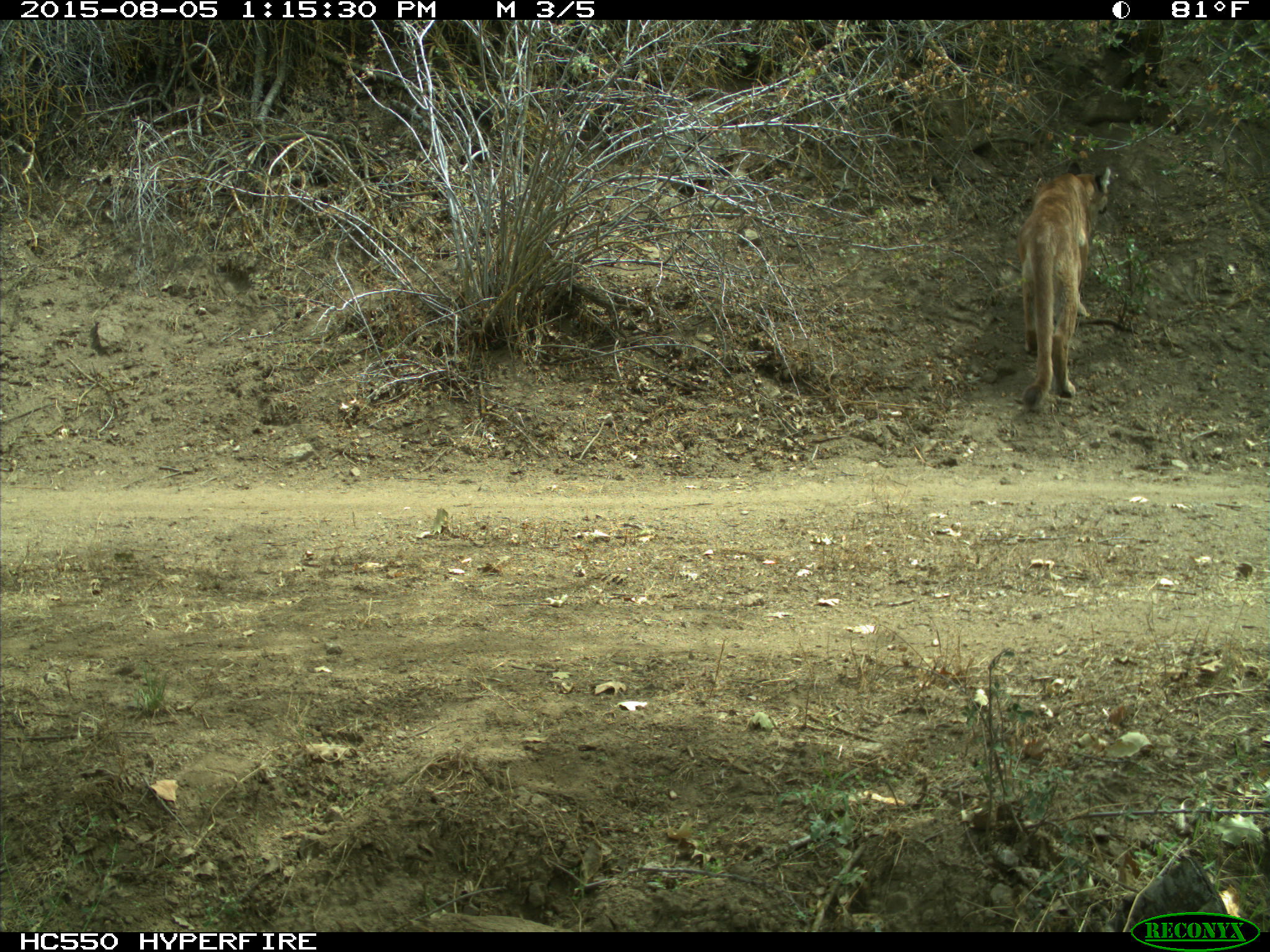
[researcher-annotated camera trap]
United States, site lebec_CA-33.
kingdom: Animalia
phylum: Chordata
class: Mammalia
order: Carnivora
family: Felidae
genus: Puma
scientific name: Puma concolor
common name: mountain lion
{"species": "Puma concolor (mountain lion)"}